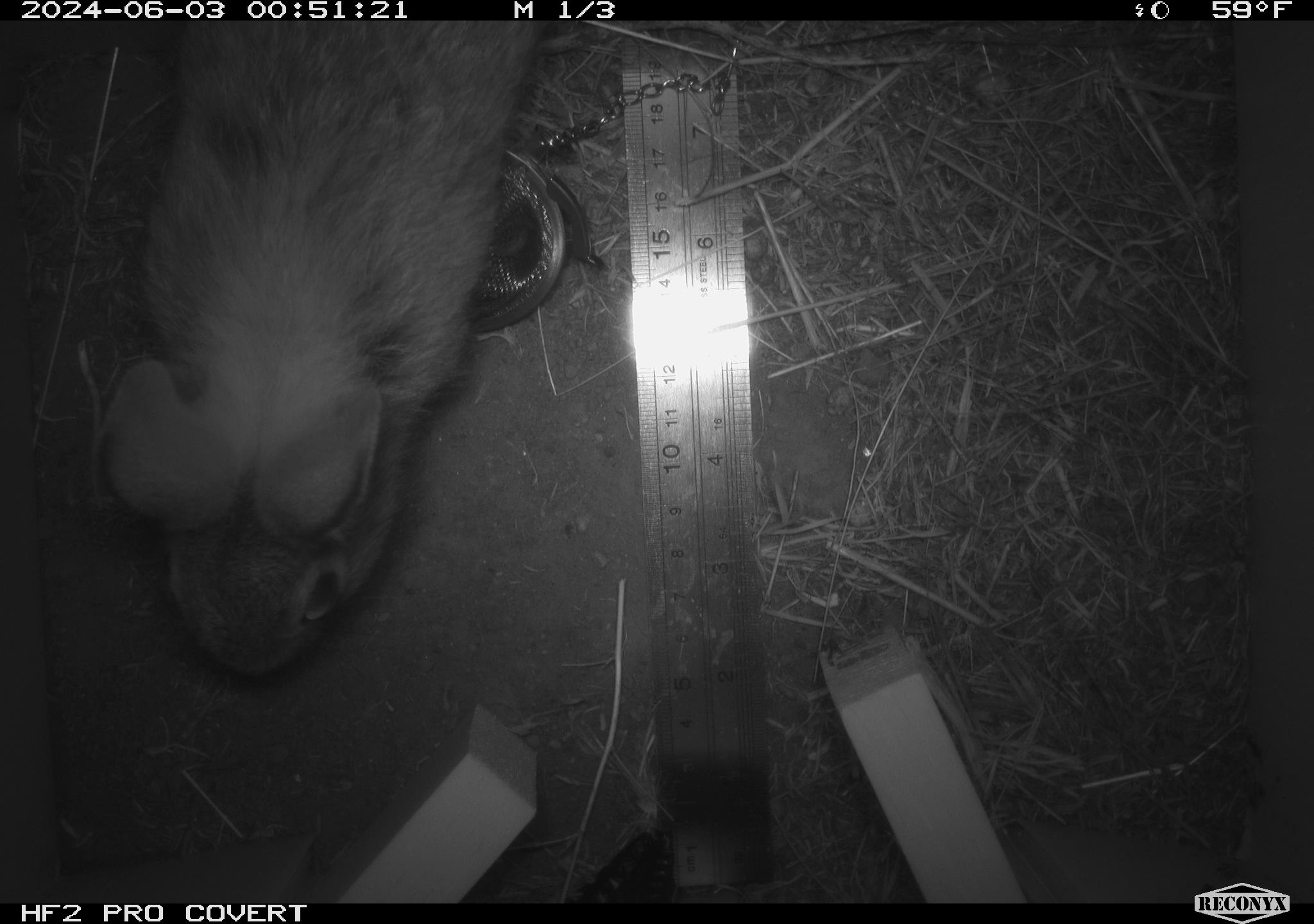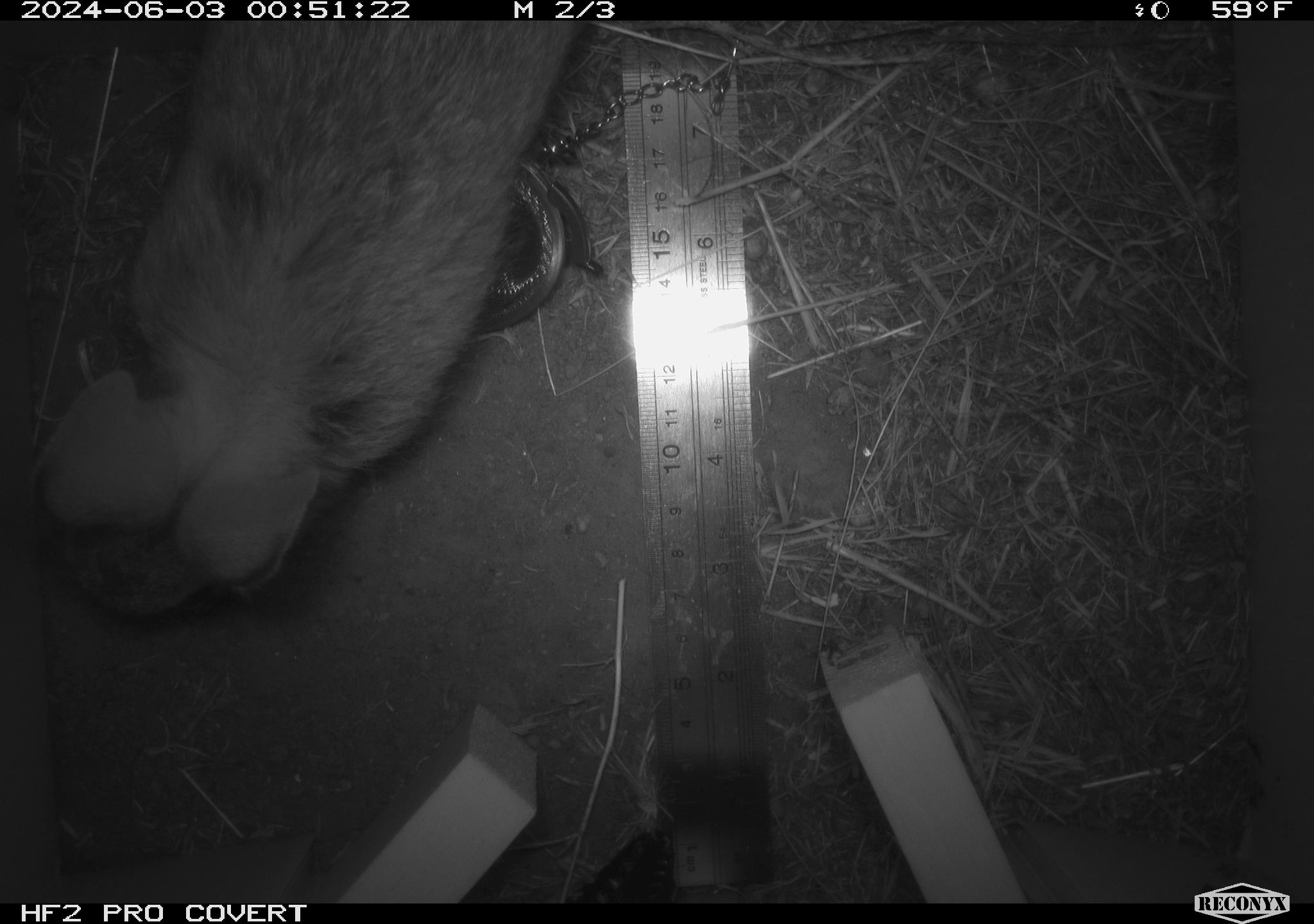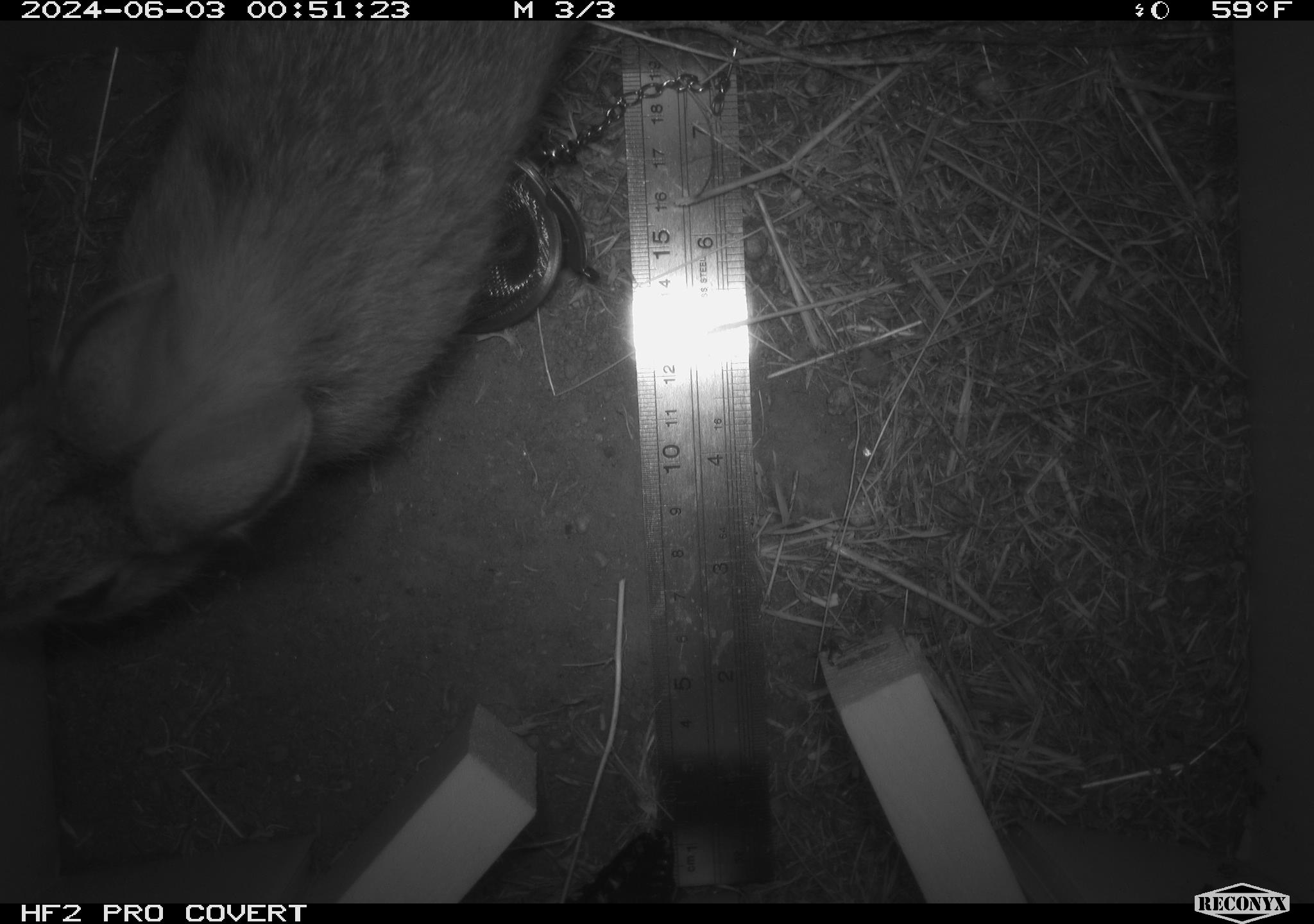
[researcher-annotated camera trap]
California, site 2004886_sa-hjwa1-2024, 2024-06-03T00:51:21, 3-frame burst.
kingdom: Animalia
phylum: Chordata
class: Mammalia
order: Lagomorpha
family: Leporidae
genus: Sylvilagus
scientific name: Sylvilagus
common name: cottontail rabbits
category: sylvilagus species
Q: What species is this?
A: Sylvilagus species (cottontail rabbits) (Sylvilagus).